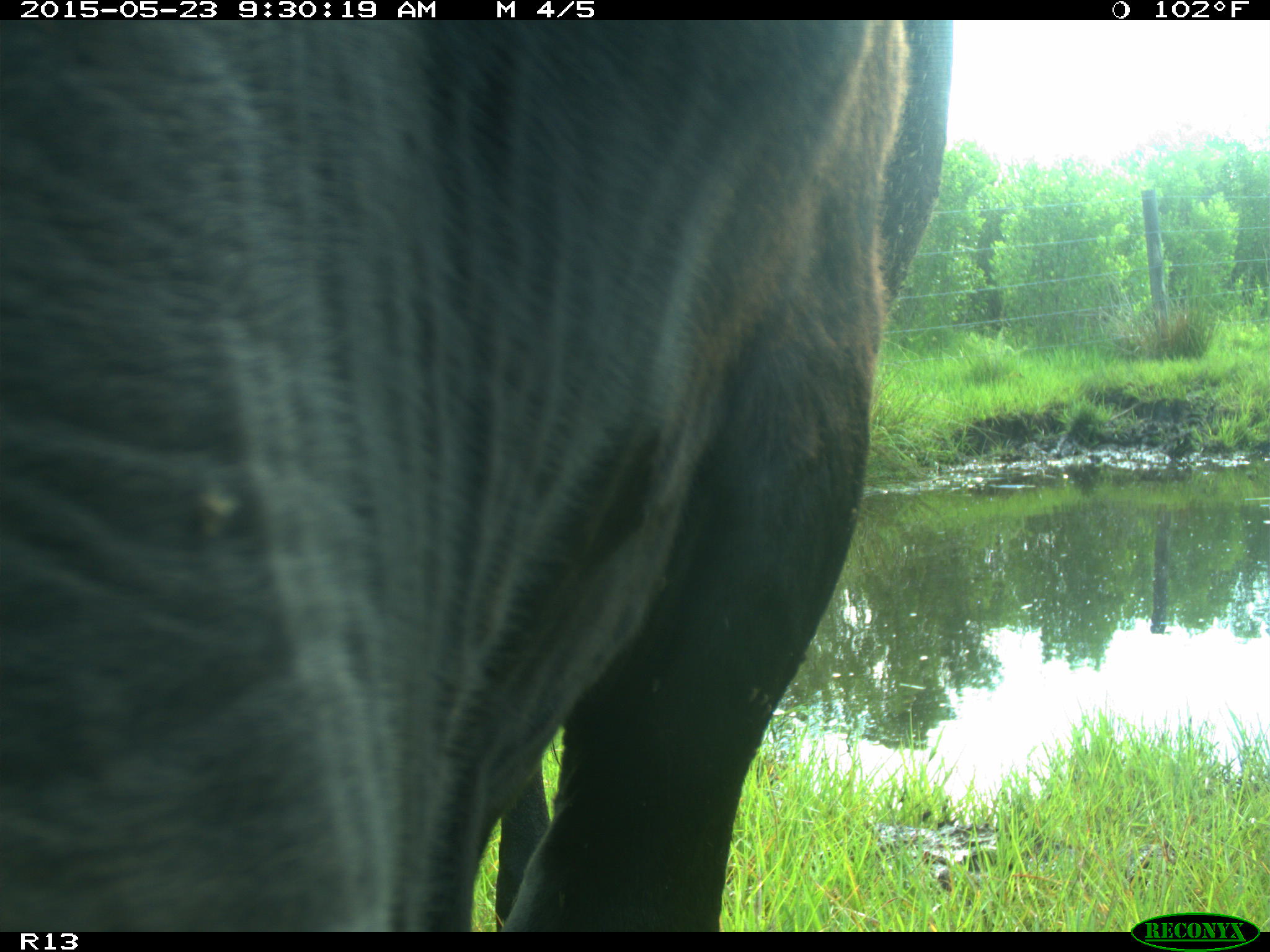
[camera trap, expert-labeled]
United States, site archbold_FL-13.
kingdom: Animalia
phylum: Chordata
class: Mammalia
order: Artiodactyla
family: Bovidae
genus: Bos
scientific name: Bos taurus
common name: domestic cow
Bos taurus (domestic cow).